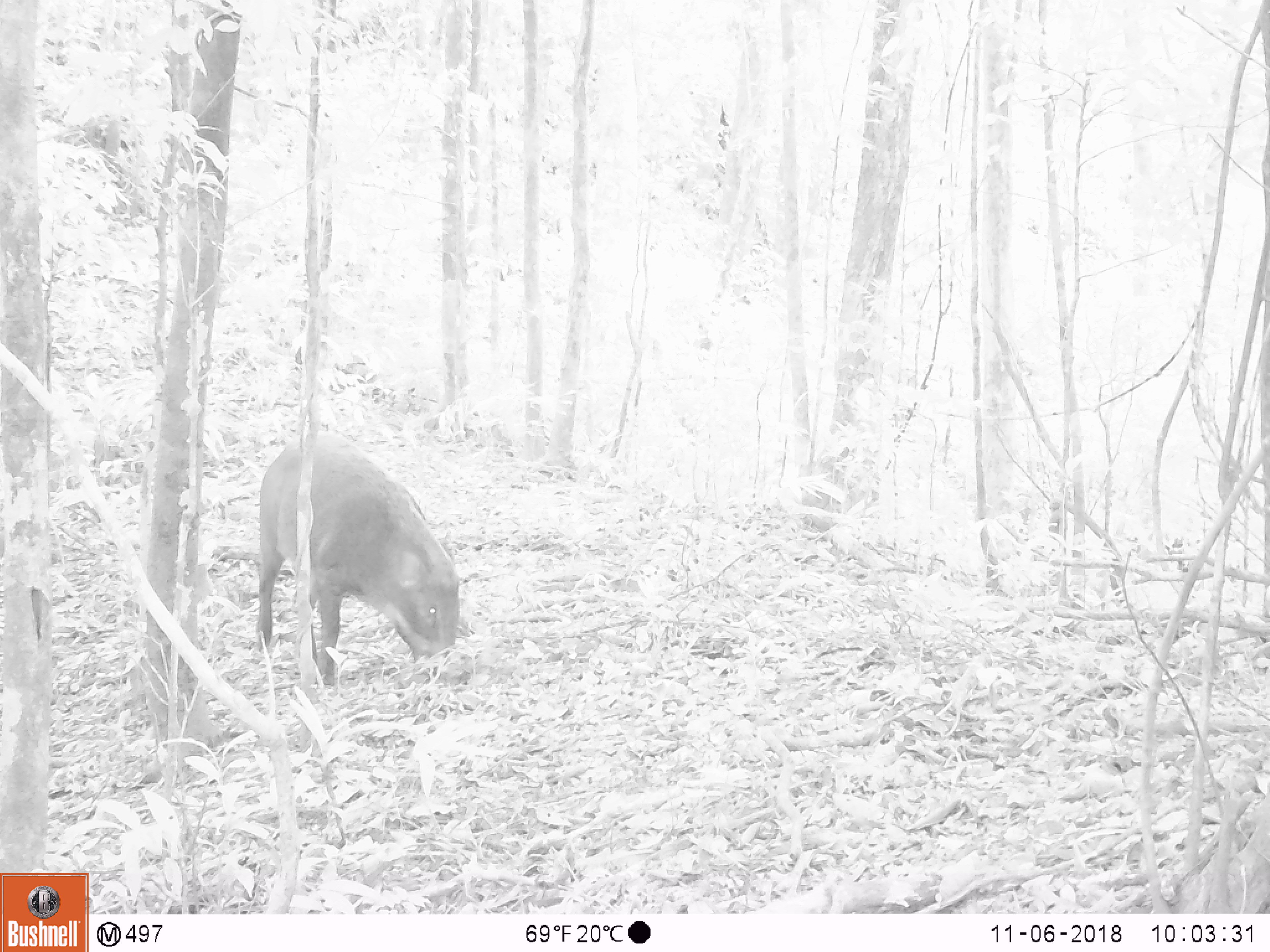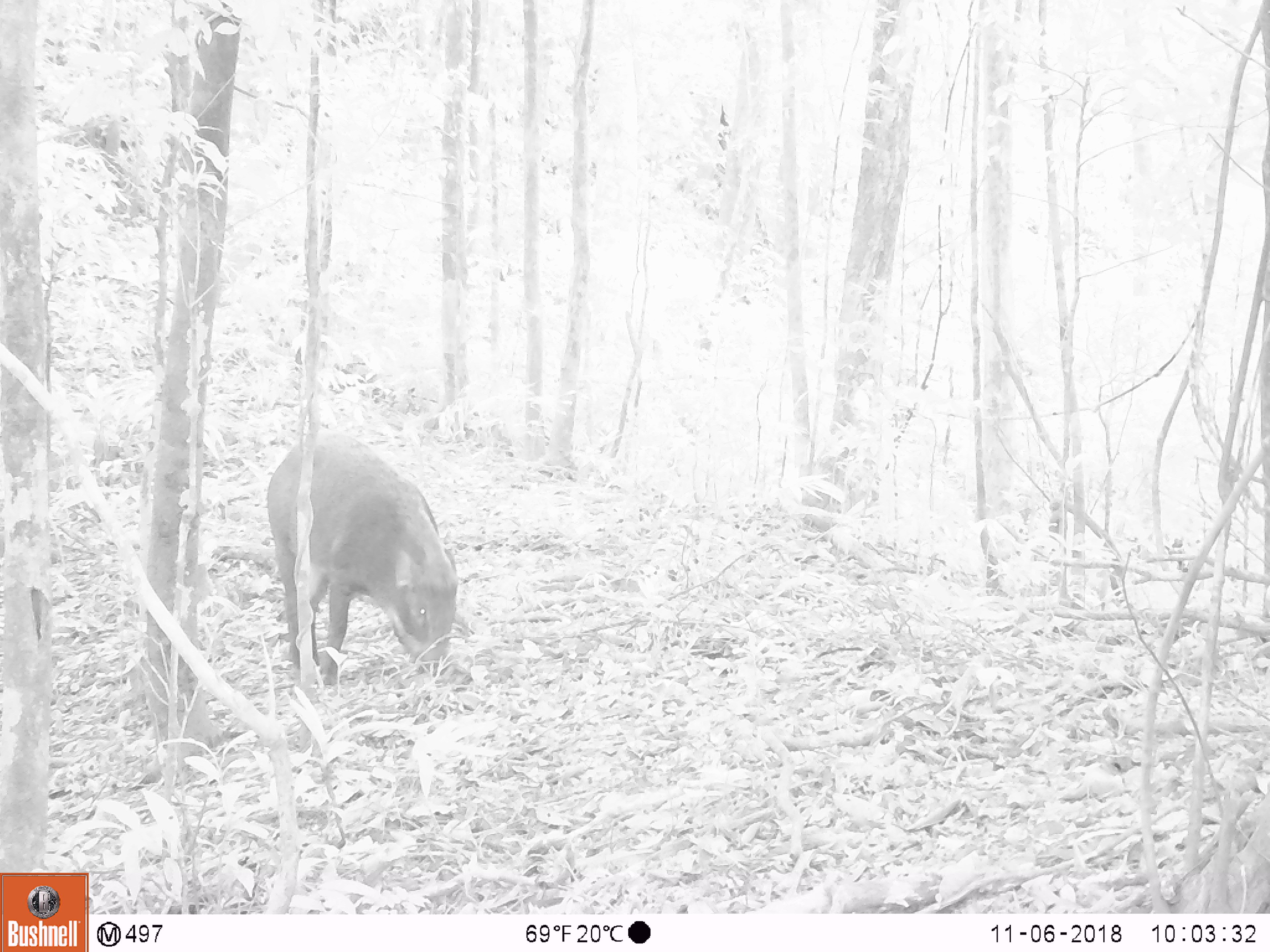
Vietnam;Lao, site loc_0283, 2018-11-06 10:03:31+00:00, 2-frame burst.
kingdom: Animalia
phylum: Chordata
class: Mammalia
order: Artiodactyla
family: Suidae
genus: Sus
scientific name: Sus scrofa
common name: eurasian wild pig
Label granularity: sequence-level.